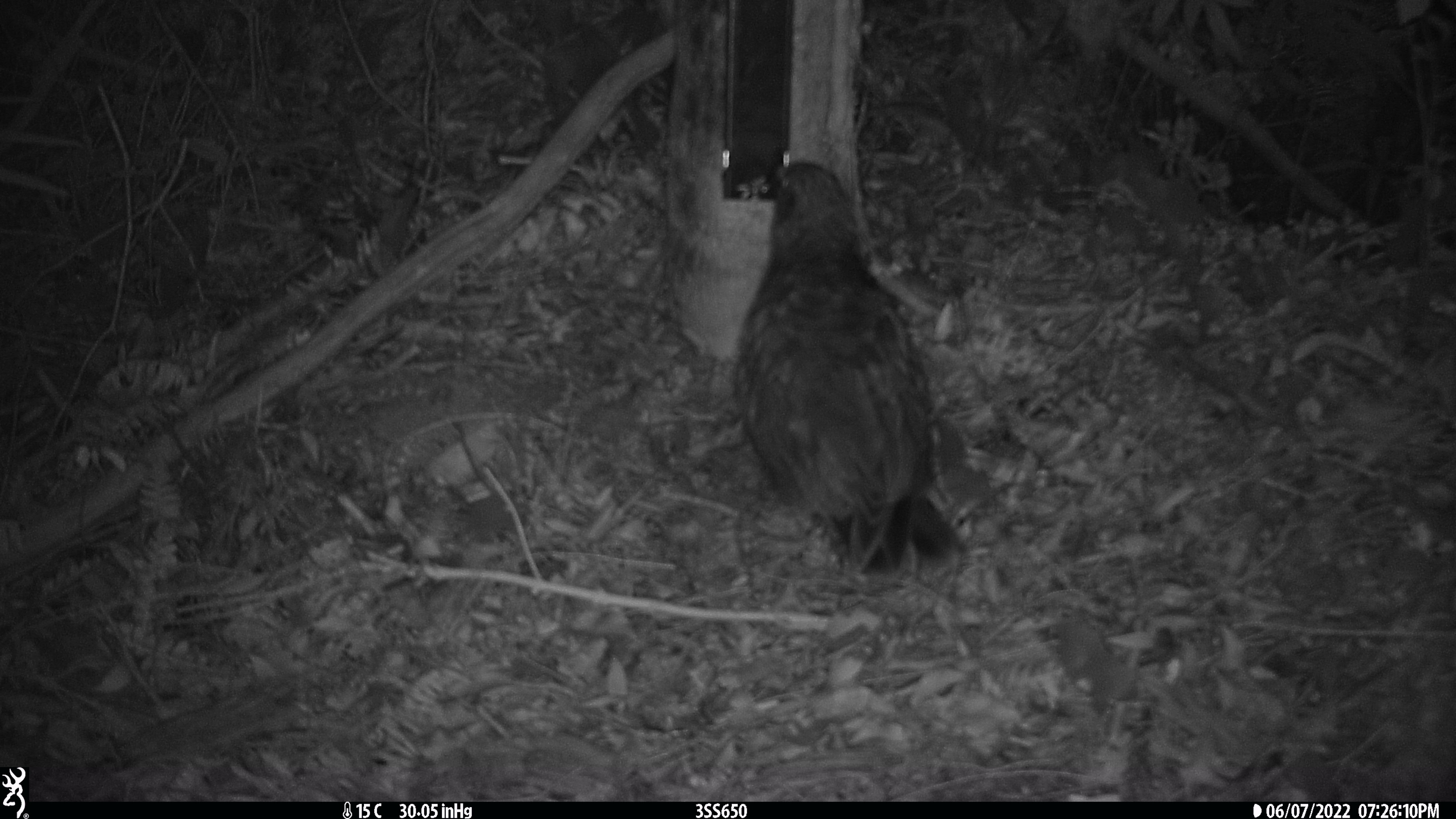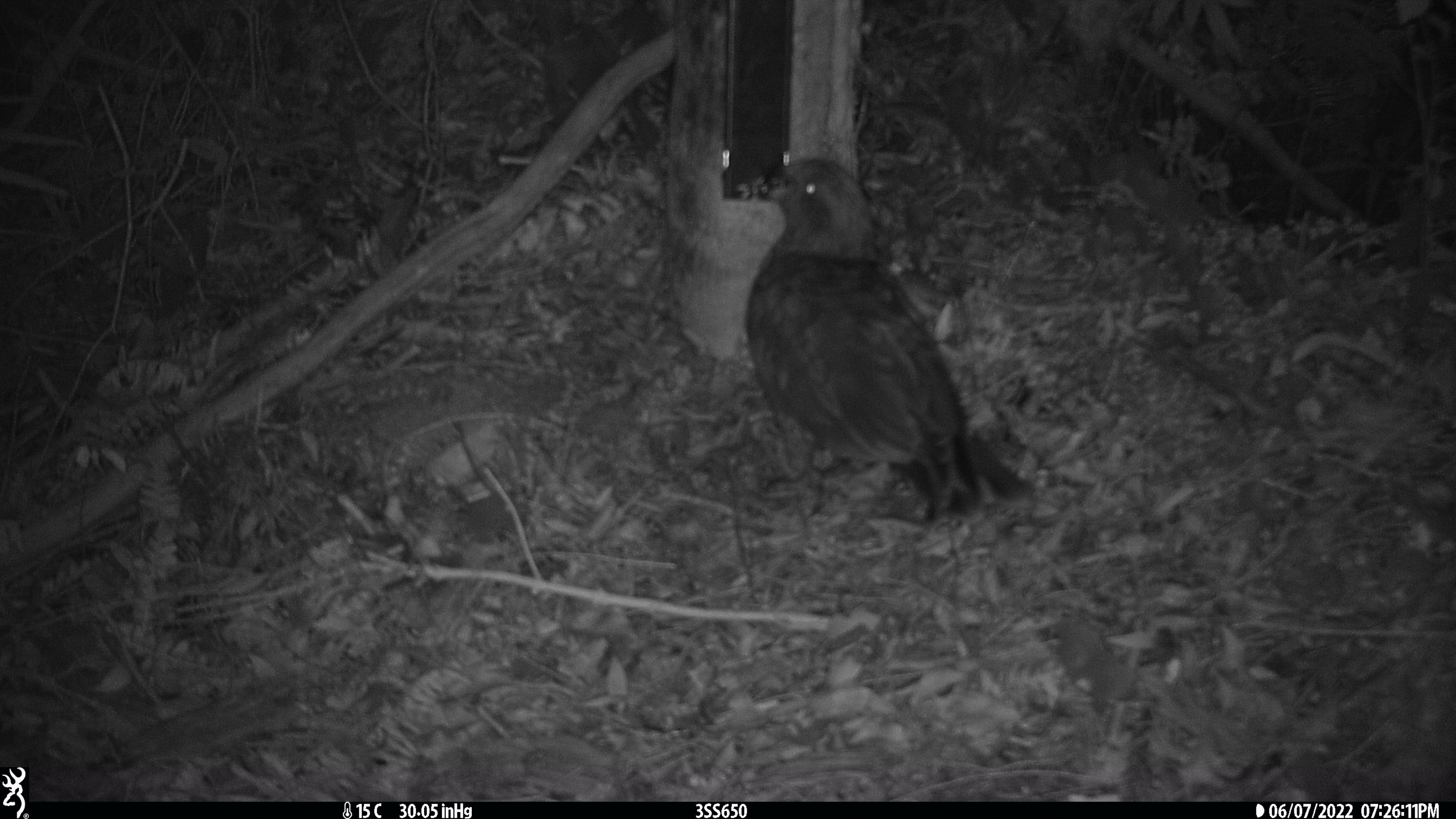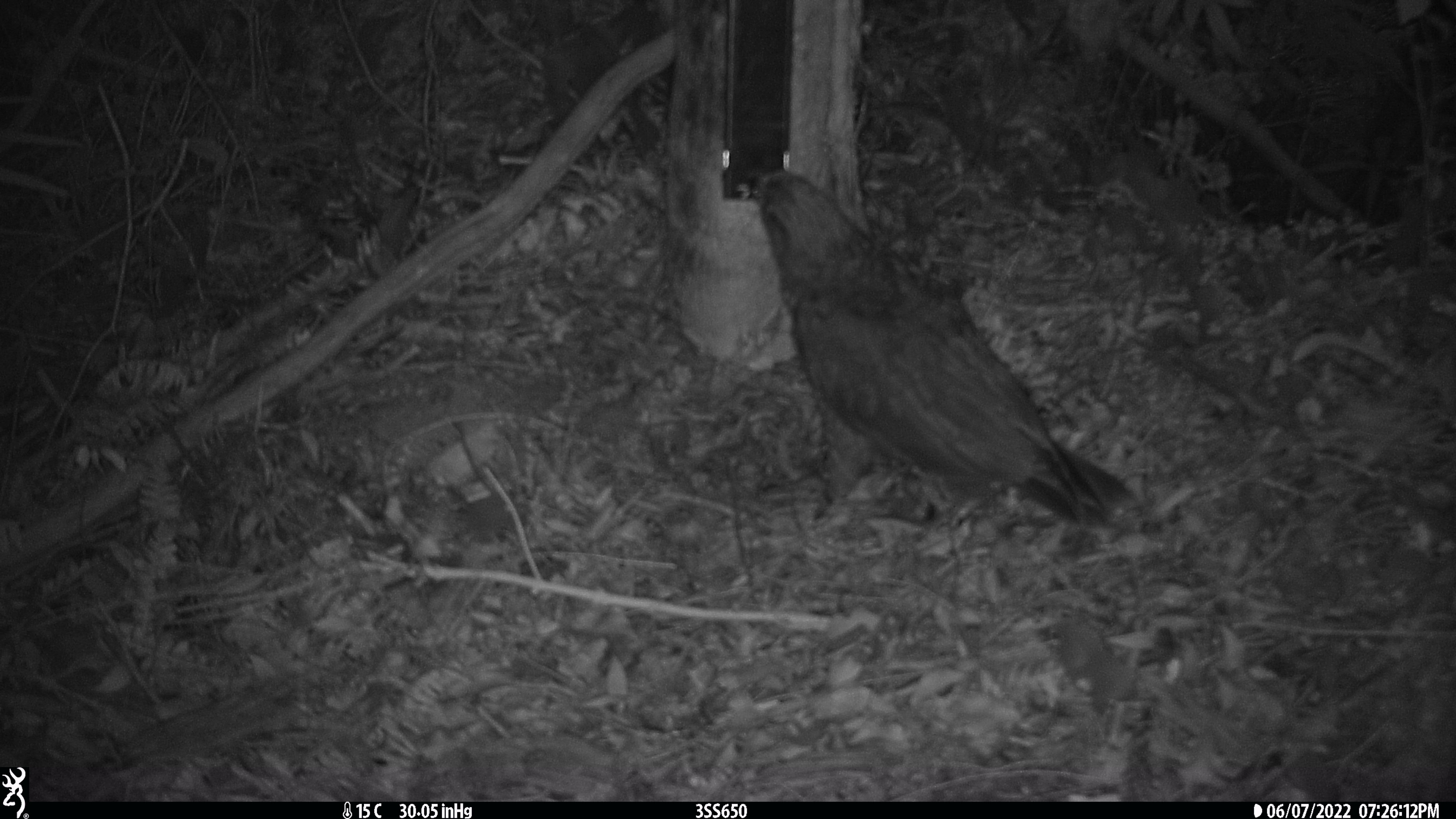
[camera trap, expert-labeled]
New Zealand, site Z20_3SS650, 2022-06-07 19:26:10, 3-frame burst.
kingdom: Animalia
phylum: Chordata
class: Aves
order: Psittaciformes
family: Strigopidae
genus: Nestor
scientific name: Nestor notabilis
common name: kea